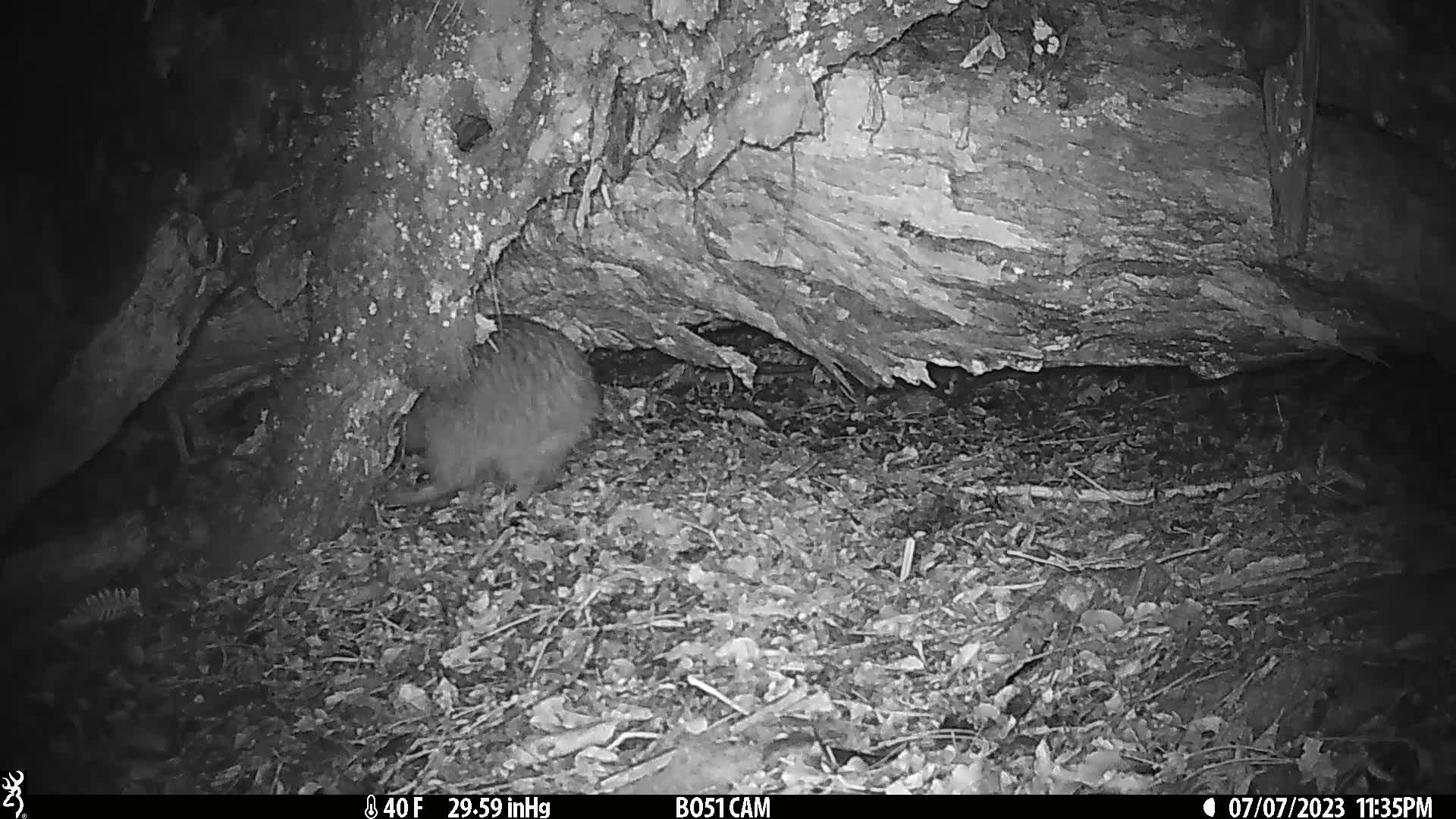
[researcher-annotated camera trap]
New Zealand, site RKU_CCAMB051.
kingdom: Animalia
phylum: Chordata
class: Aves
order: Apterygiformes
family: Apterygidae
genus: Apteryx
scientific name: Apteryx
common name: kiwi